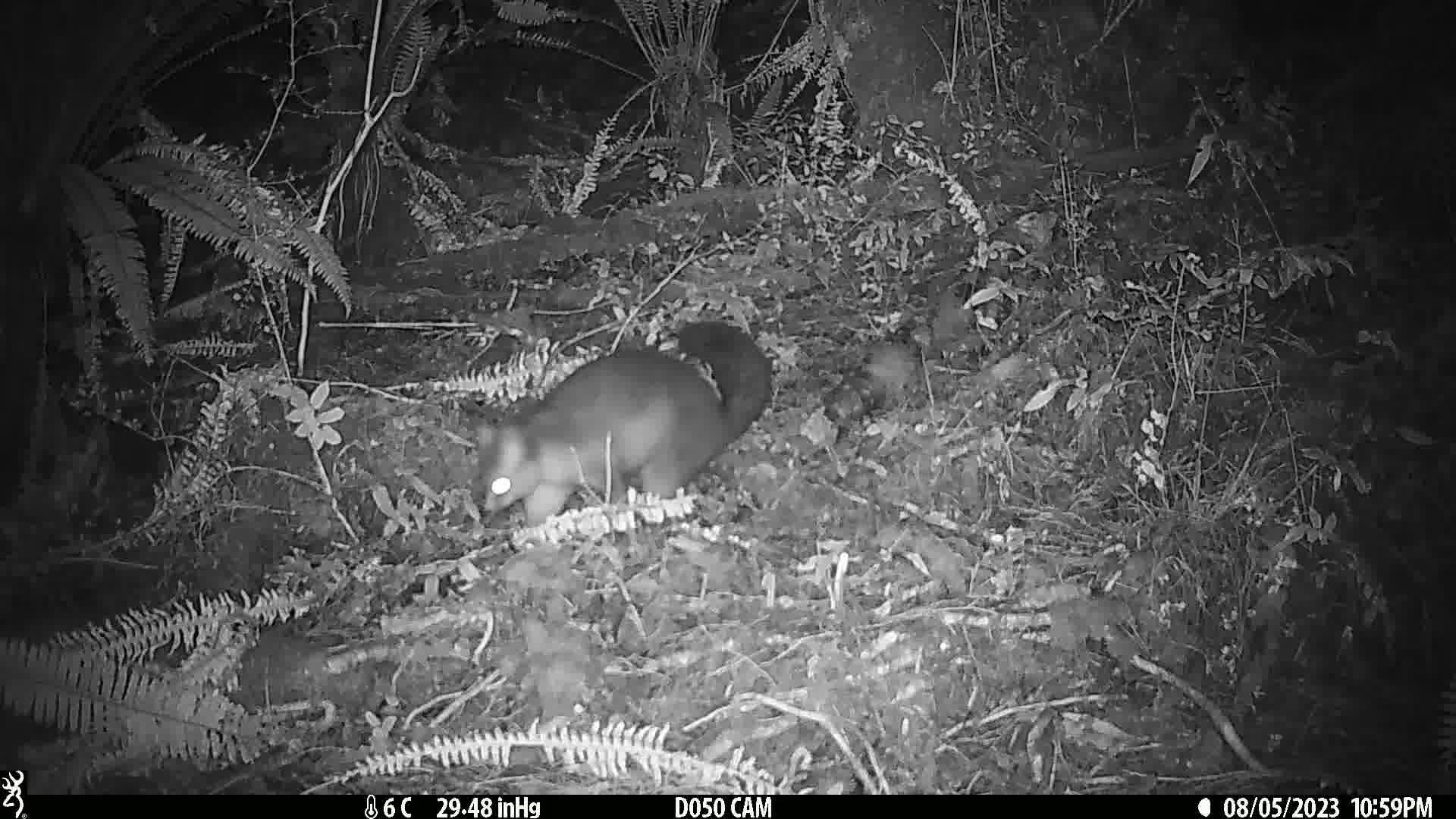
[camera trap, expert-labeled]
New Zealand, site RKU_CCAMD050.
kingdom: Animalia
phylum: Chordata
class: Mammalia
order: Diprotodontia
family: Phalangeridae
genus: Trichosurus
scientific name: Trichosurus vulpecula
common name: common brushtail possum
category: possum